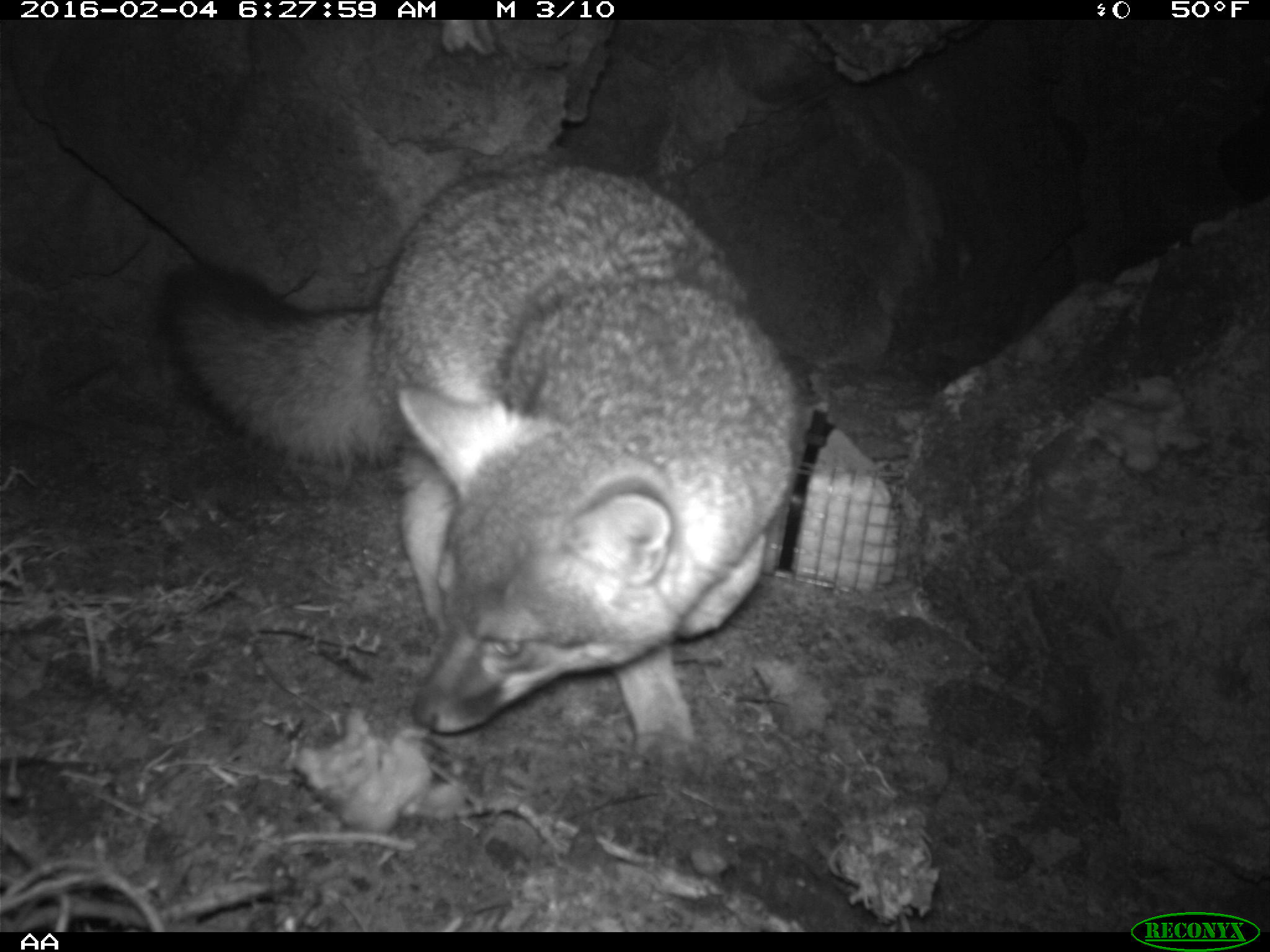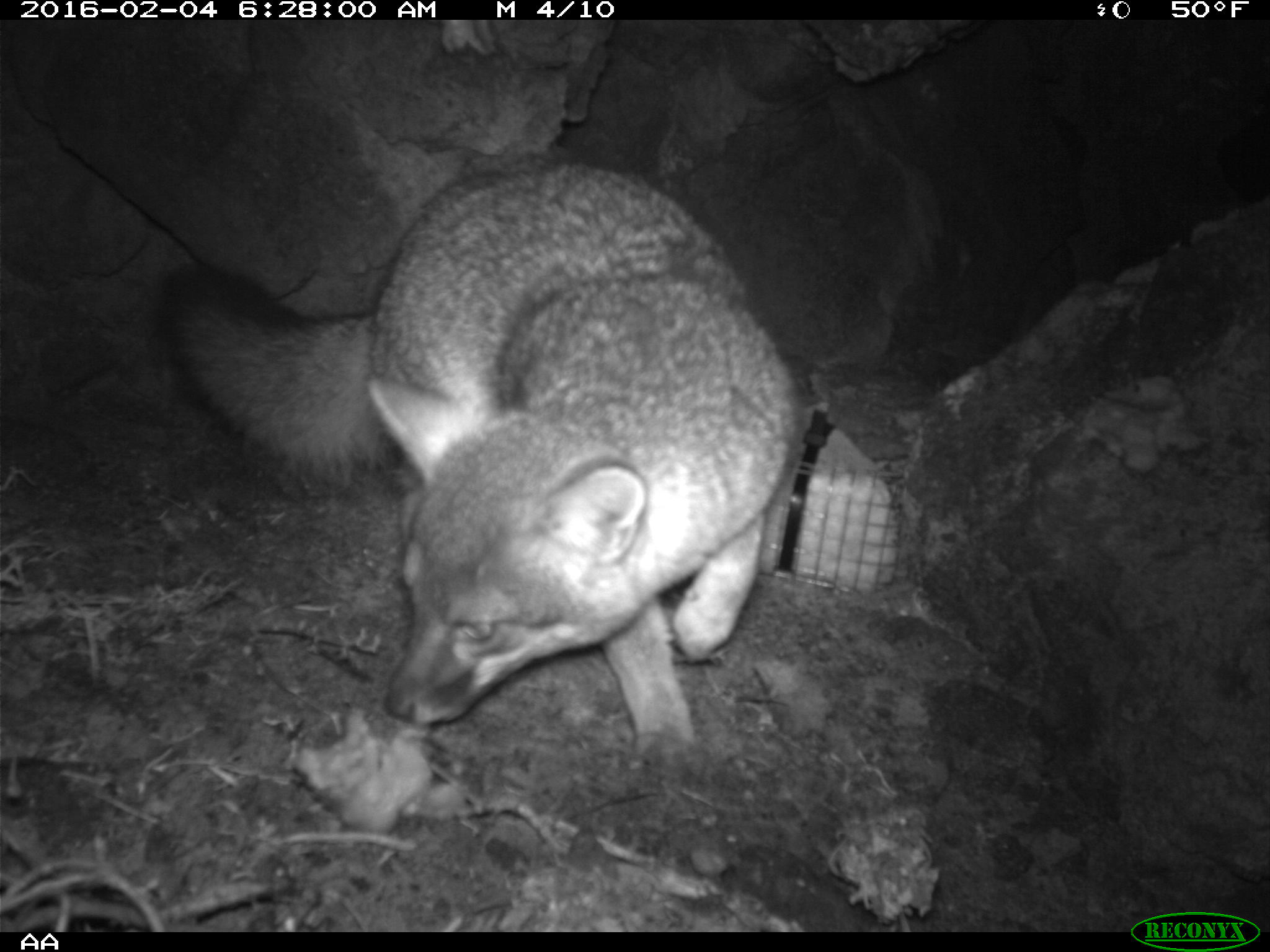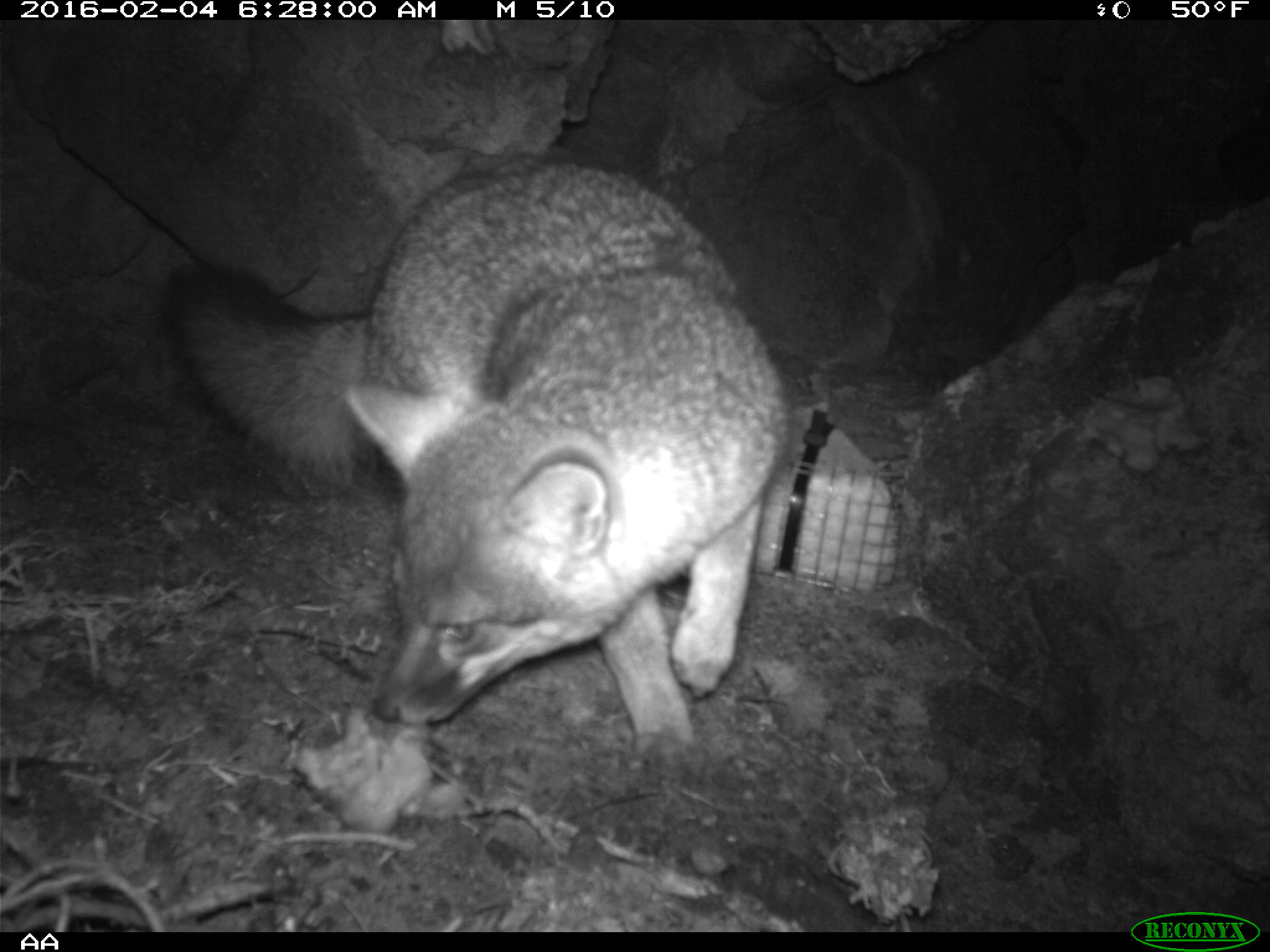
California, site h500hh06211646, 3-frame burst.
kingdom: Animalia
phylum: Chordata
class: Mammalia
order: Carnivora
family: Canidae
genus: Urocyon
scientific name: Urocyon littoralis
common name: island fox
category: fox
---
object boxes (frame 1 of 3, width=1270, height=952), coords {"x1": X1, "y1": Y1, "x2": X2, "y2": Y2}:
fox: {"x1": 163, "y1": 165, "x2": 807, "y2": 777}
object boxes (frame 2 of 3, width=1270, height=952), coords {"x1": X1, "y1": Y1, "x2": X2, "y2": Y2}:
fox: {"x1": 156, "y1": 156, "x2": 806, "y2": 787}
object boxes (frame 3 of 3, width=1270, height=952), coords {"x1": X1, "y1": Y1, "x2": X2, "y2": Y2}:
fox: {"x1": 164, "y1": 152, "x2": 781, "y2": 757}